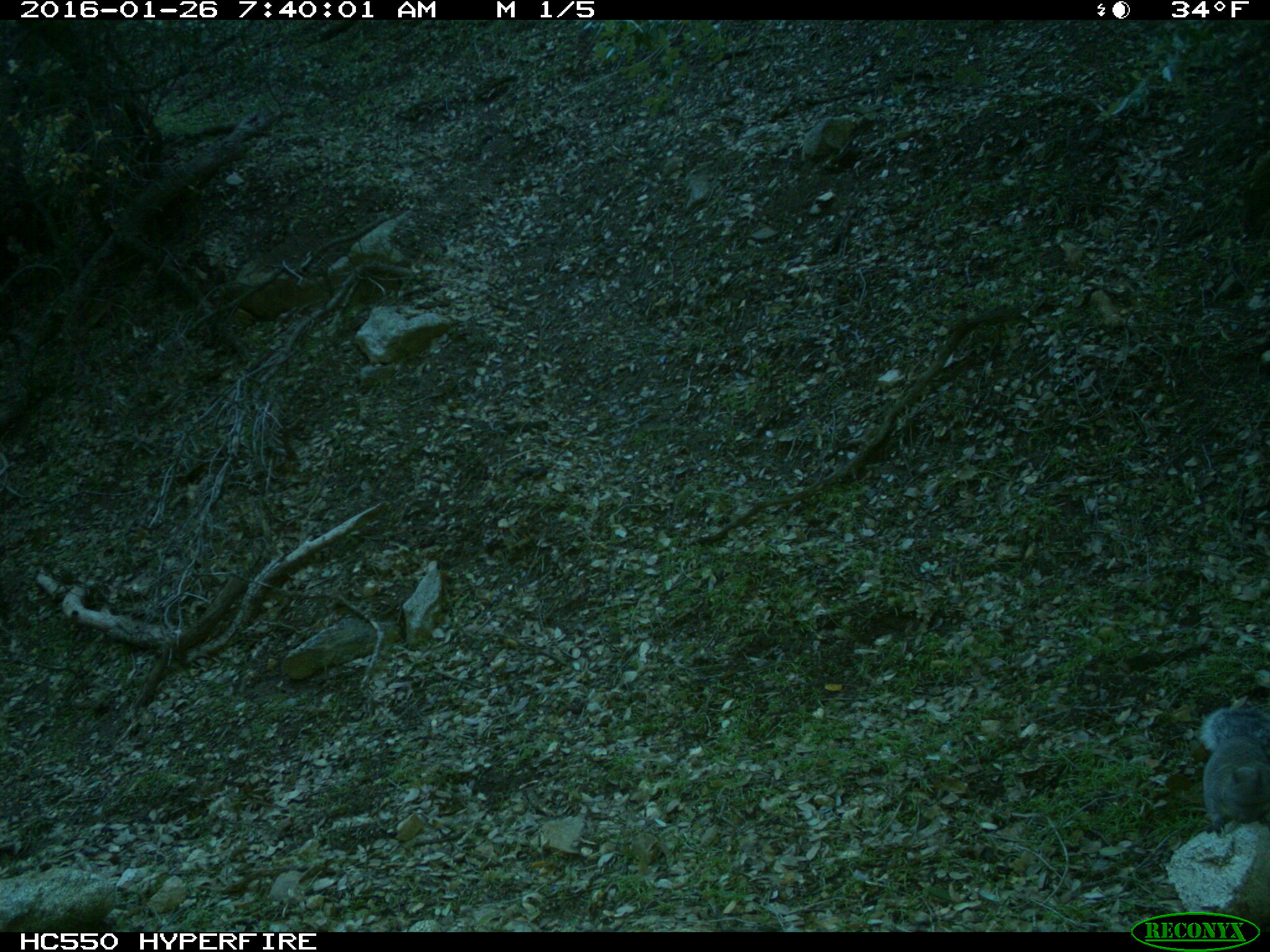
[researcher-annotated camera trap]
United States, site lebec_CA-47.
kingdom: Animalia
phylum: Chordata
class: Mammalia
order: Rodentia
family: Sciuridae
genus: Sciurus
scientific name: Sciurus carolinensis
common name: eastern gray squirrel